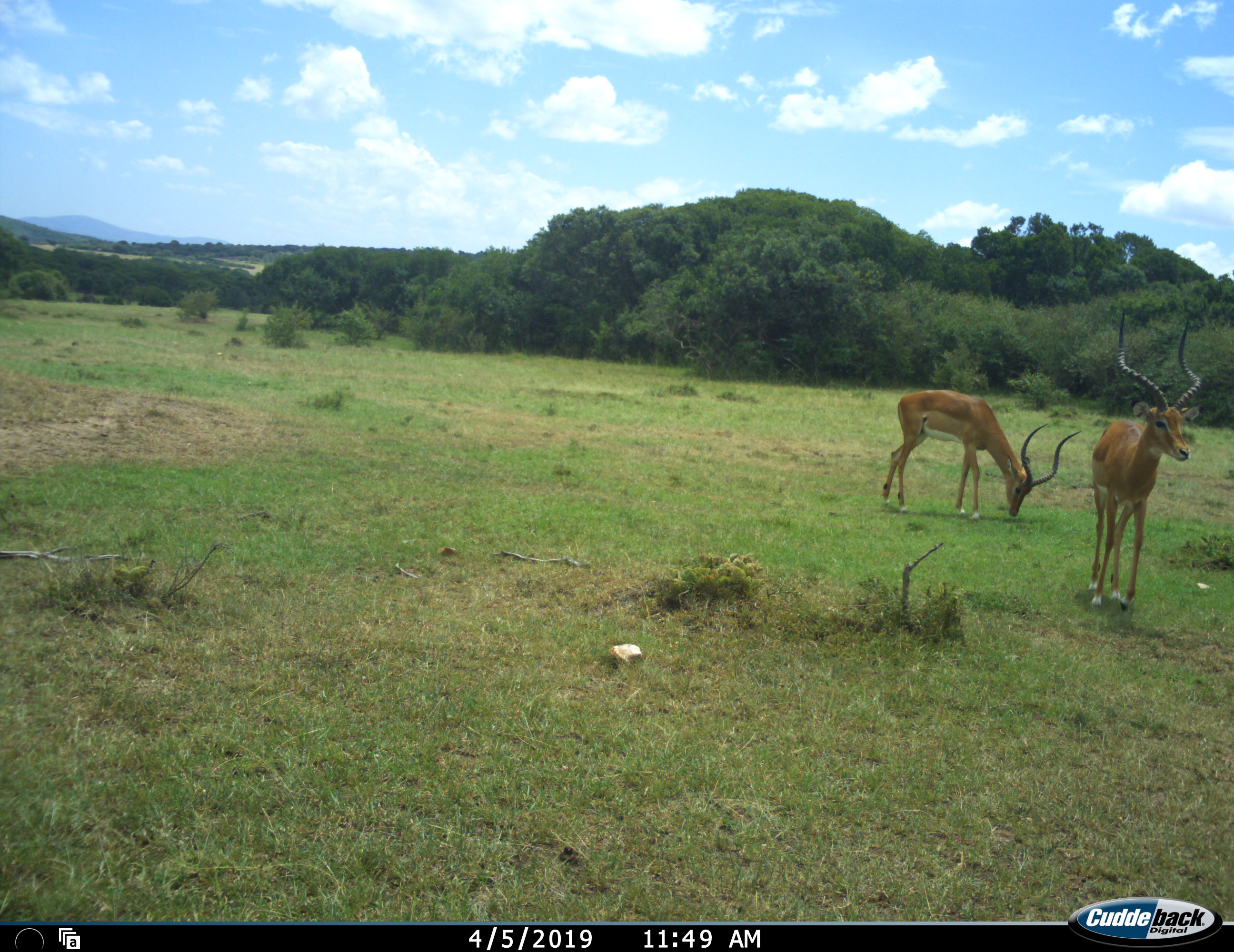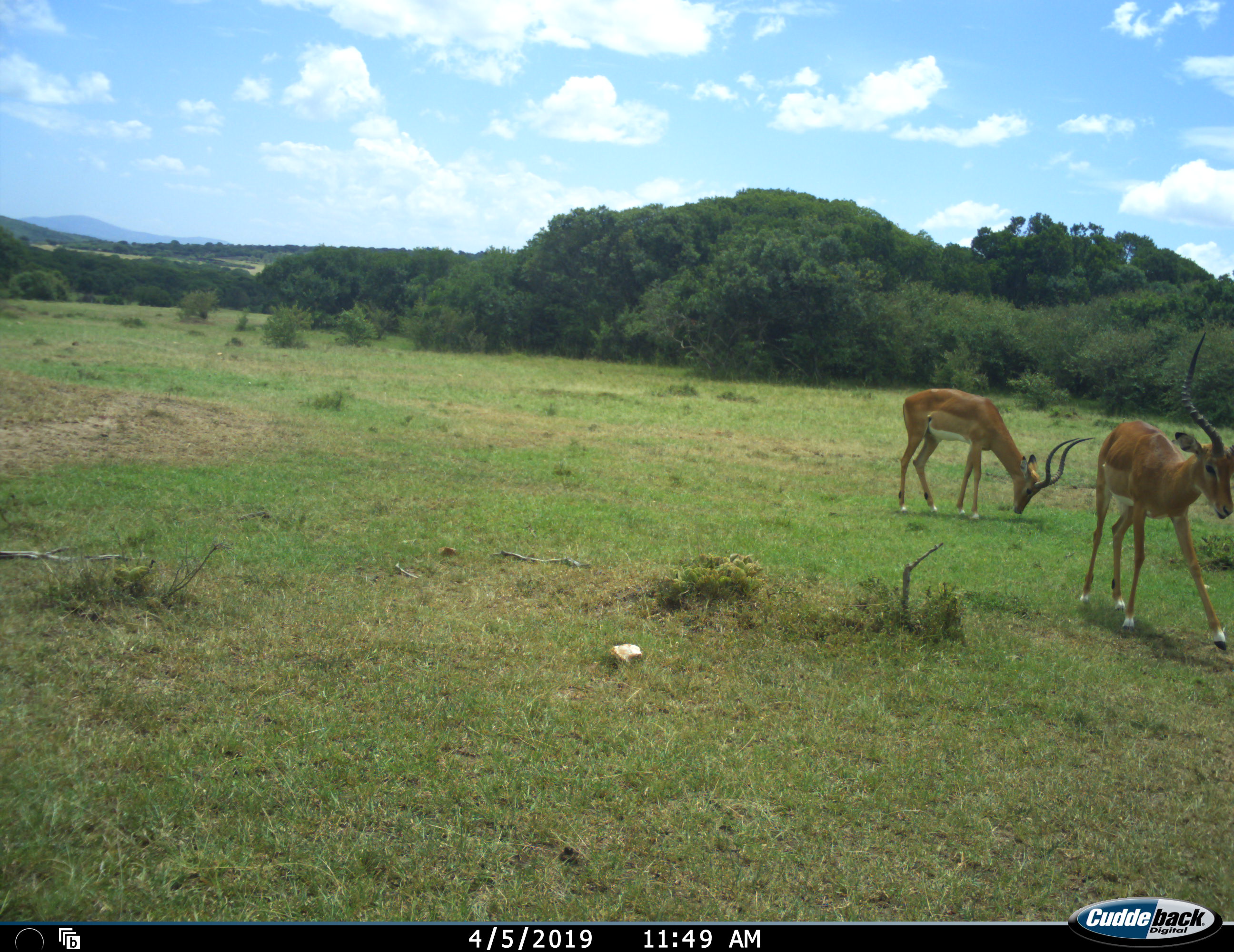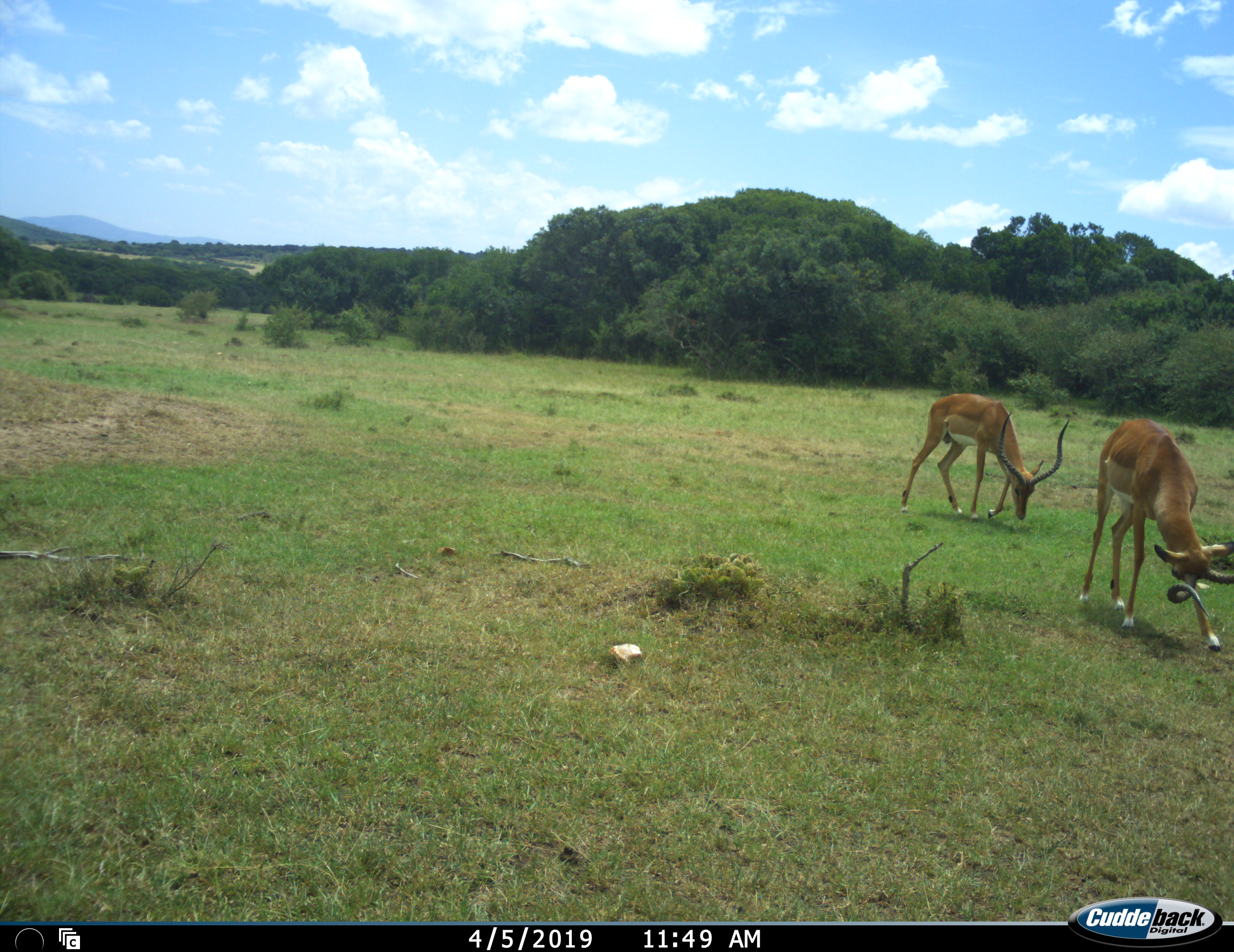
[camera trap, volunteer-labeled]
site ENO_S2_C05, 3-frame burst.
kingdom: Animalia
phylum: Chordata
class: Mammalia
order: Artiodactyla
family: Bovidae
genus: Aepyceros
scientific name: Aepyceros melampus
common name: impala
Impala (Aepyceros melampus), count 2. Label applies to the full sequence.